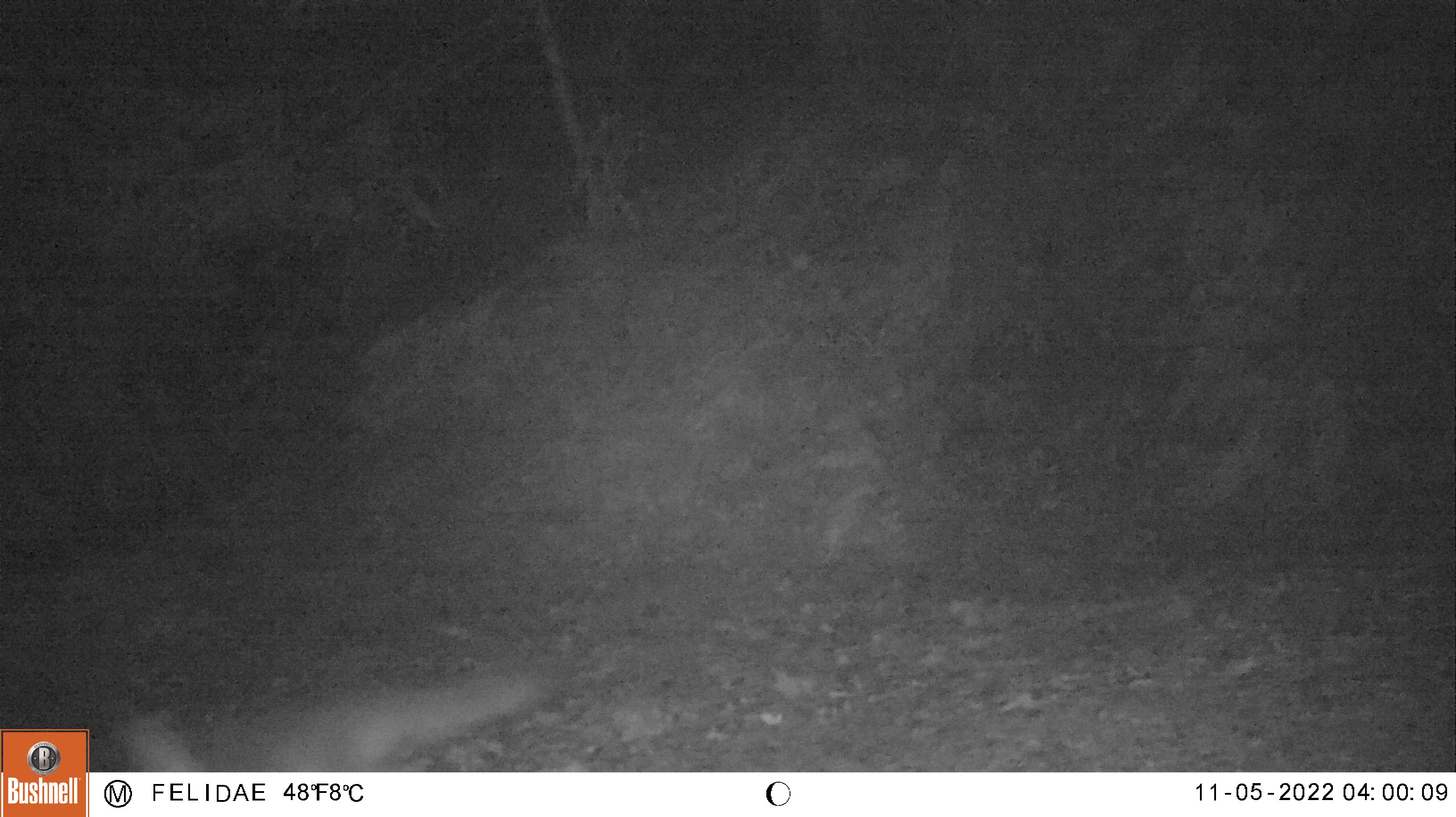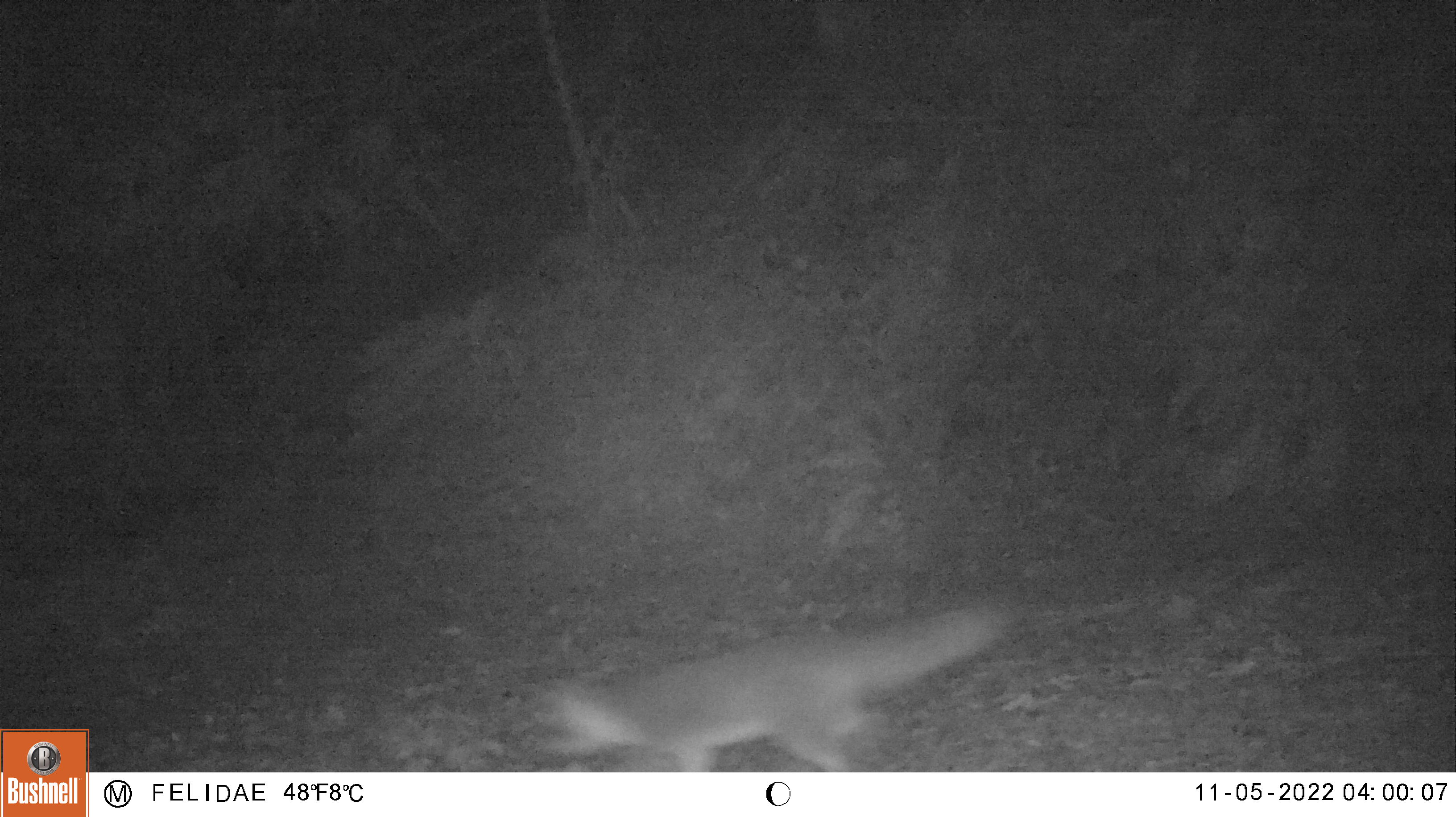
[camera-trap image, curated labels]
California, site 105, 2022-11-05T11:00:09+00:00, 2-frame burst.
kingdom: Animalia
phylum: Chordata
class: Mammalia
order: Carnivora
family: Canidae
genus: Urocyon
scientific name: Urocyon cinereoargenteus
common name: gray fox